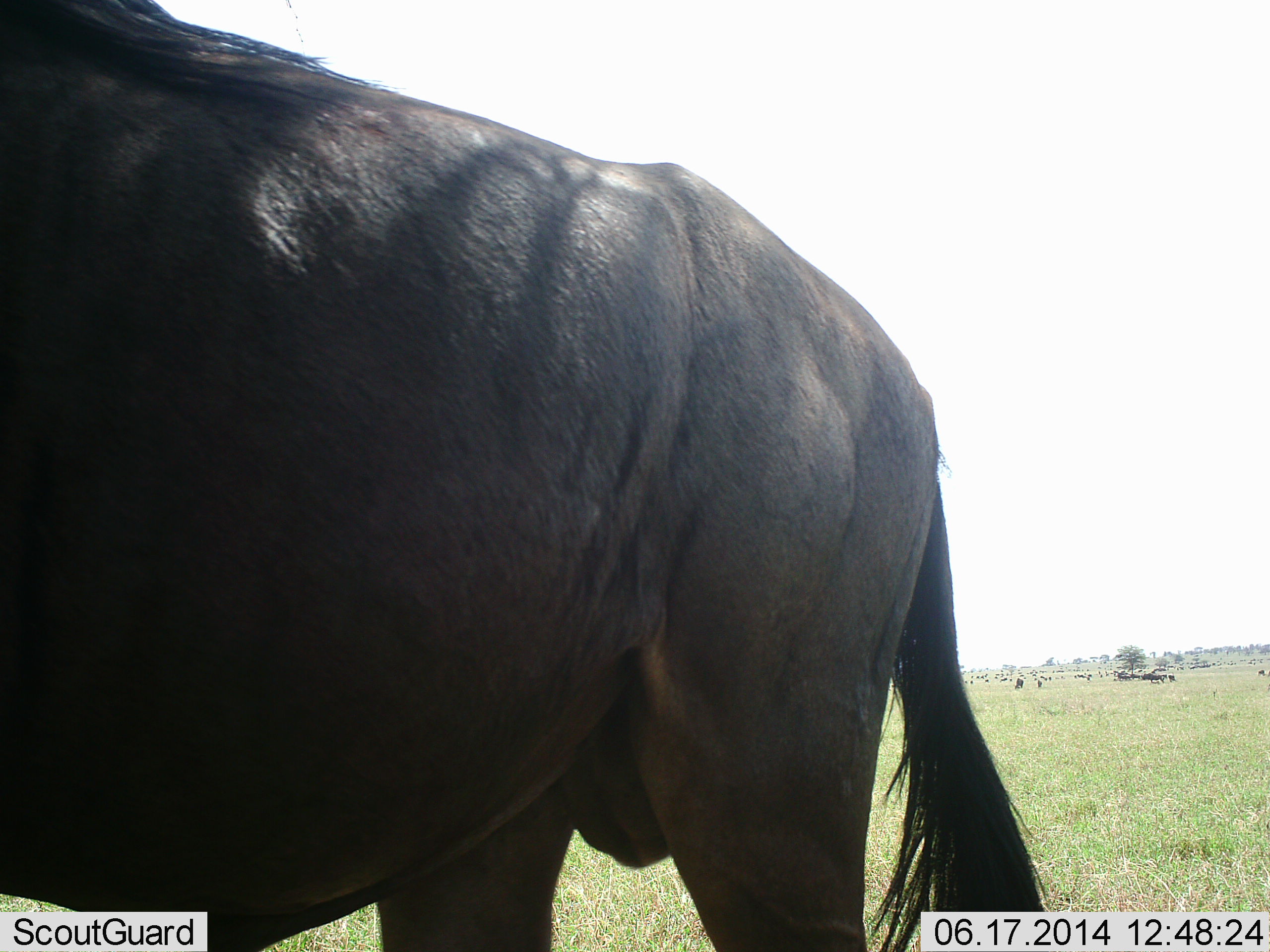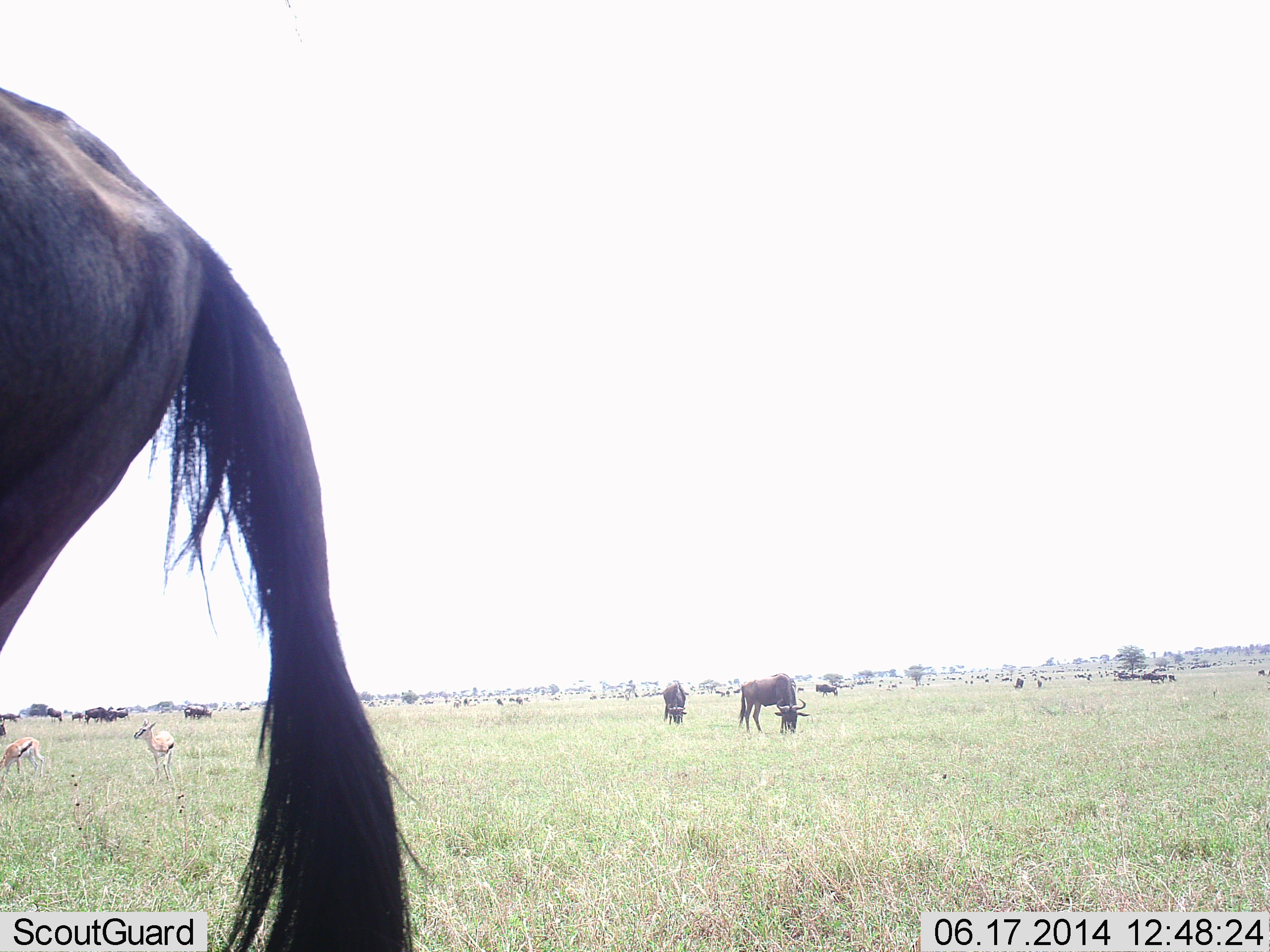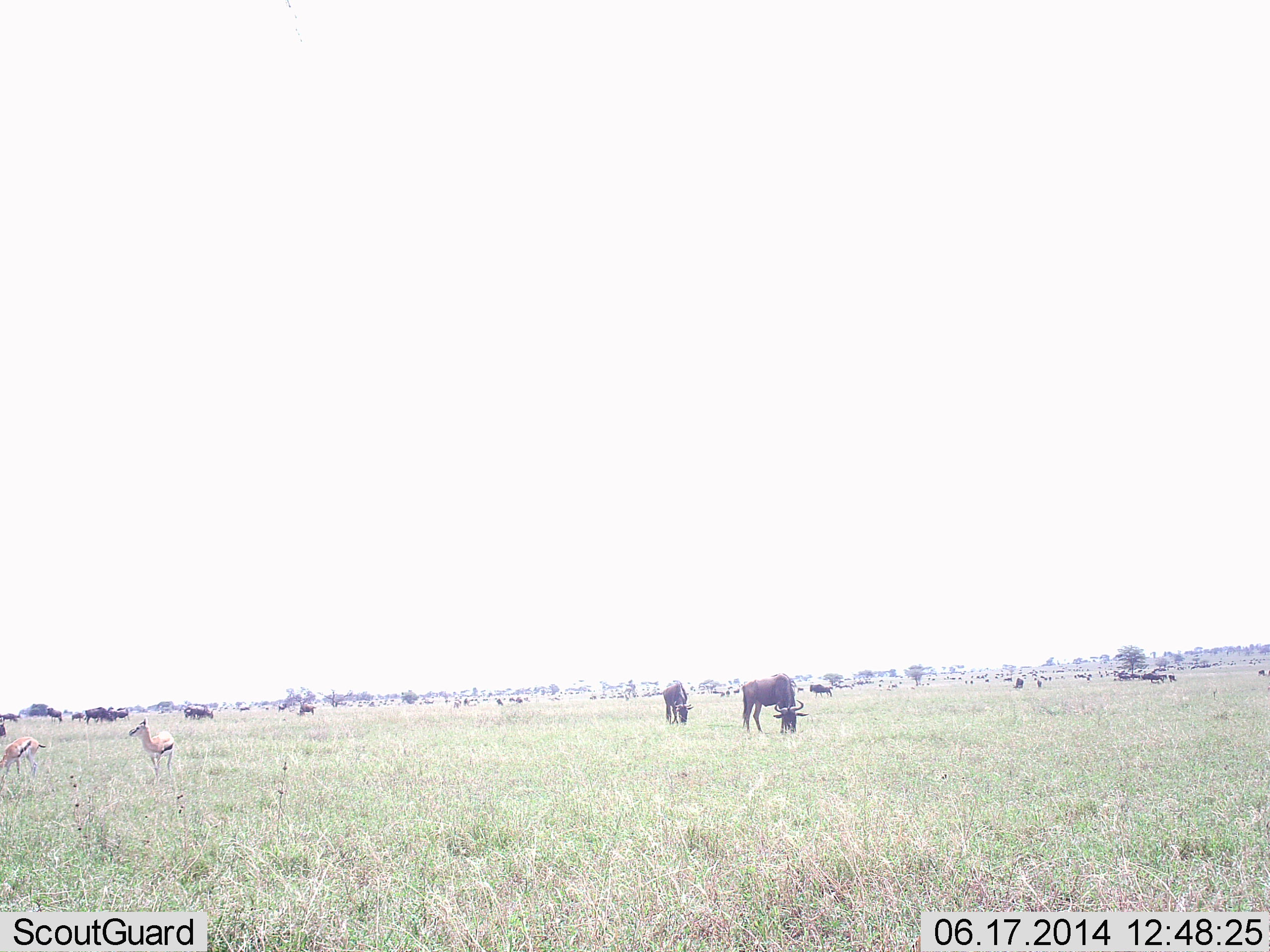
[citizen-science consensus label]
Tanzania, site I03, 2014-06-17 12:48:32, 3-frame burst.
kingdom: Animalia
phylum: Chordata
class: Mammalia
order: Artiodactyla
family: Bovidae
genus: Eudorcas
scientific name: Eudorcas thomsonii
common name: thomson's gazelle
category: gazellethomsons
Gazellethomsons (thomson's gazelle) (Eudorcas thomsonii), count 2. Behavior (volunteer vote fractions): standing 60%, resting 0%, moving 20%, interacting 0%. Young present (vote fraction): 0%. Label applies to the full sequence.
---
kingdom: Animalia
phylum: Chordata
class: Mammalia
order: Artiodactyla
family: Bovidae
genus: Connochaetes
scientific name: Connochaetes taurinus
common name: blue wildebeest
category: wildebeest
Wildebeest (blue wildebeest) (Connochaetes taurinus), count 11-50. Behavior (volunteer vote fractions): standing 70%, resting 0%, moving 50%, interacting 0%. Young present (vote fraction): 0%. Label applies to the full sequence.